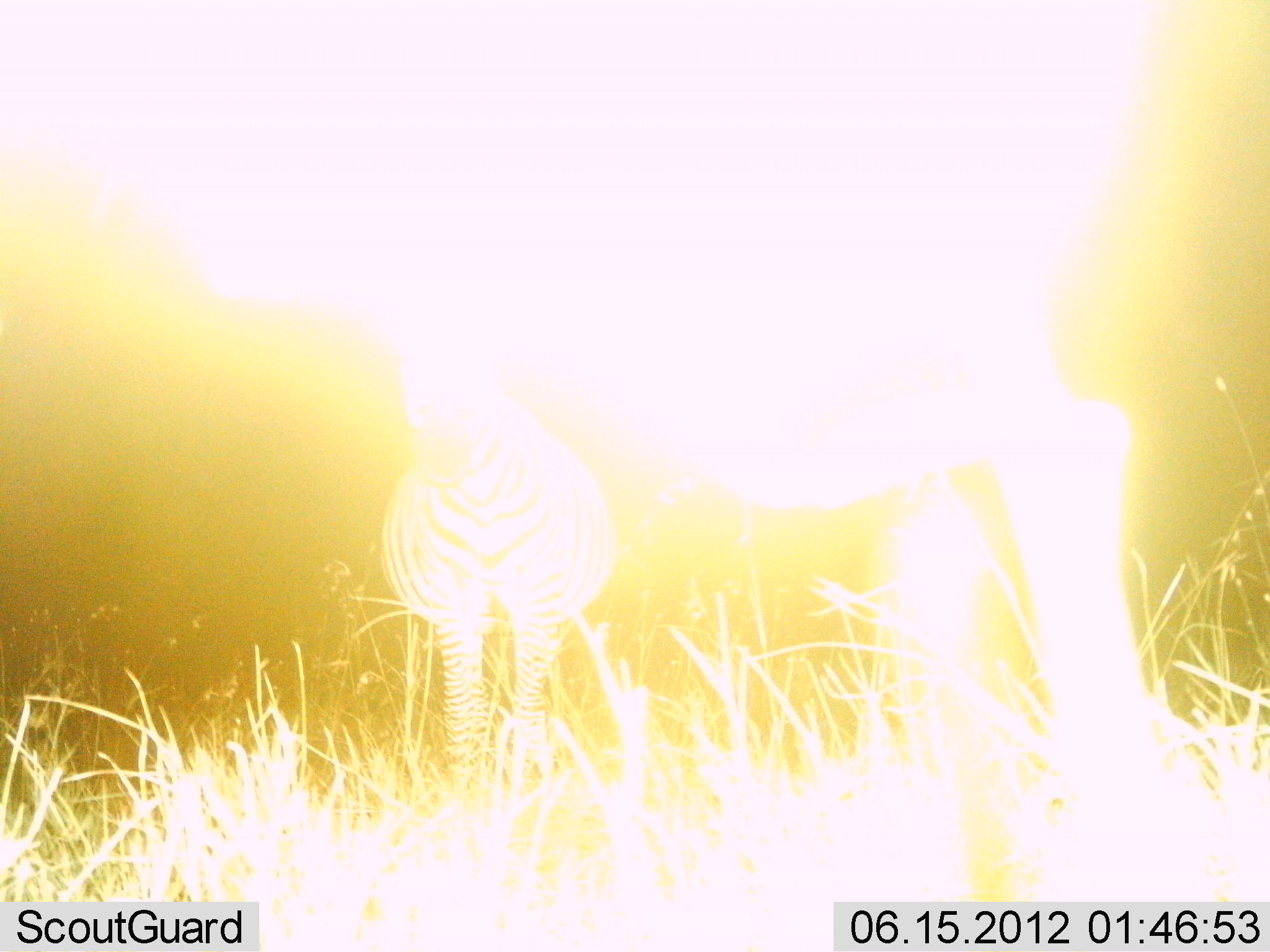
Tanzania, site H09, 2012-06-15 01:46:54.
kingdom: Animalia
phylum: Chordata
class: Mammalia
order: Perissodactyla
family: Equidae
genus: Equus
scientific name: Equus quagga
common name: plains zebra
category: zebra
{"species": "zebra (plains zebra) (Equus quagga)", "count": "2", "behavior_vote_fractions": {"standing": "100%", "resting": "0%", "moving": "0%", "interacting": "0%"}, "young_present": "0%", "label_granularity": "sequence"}